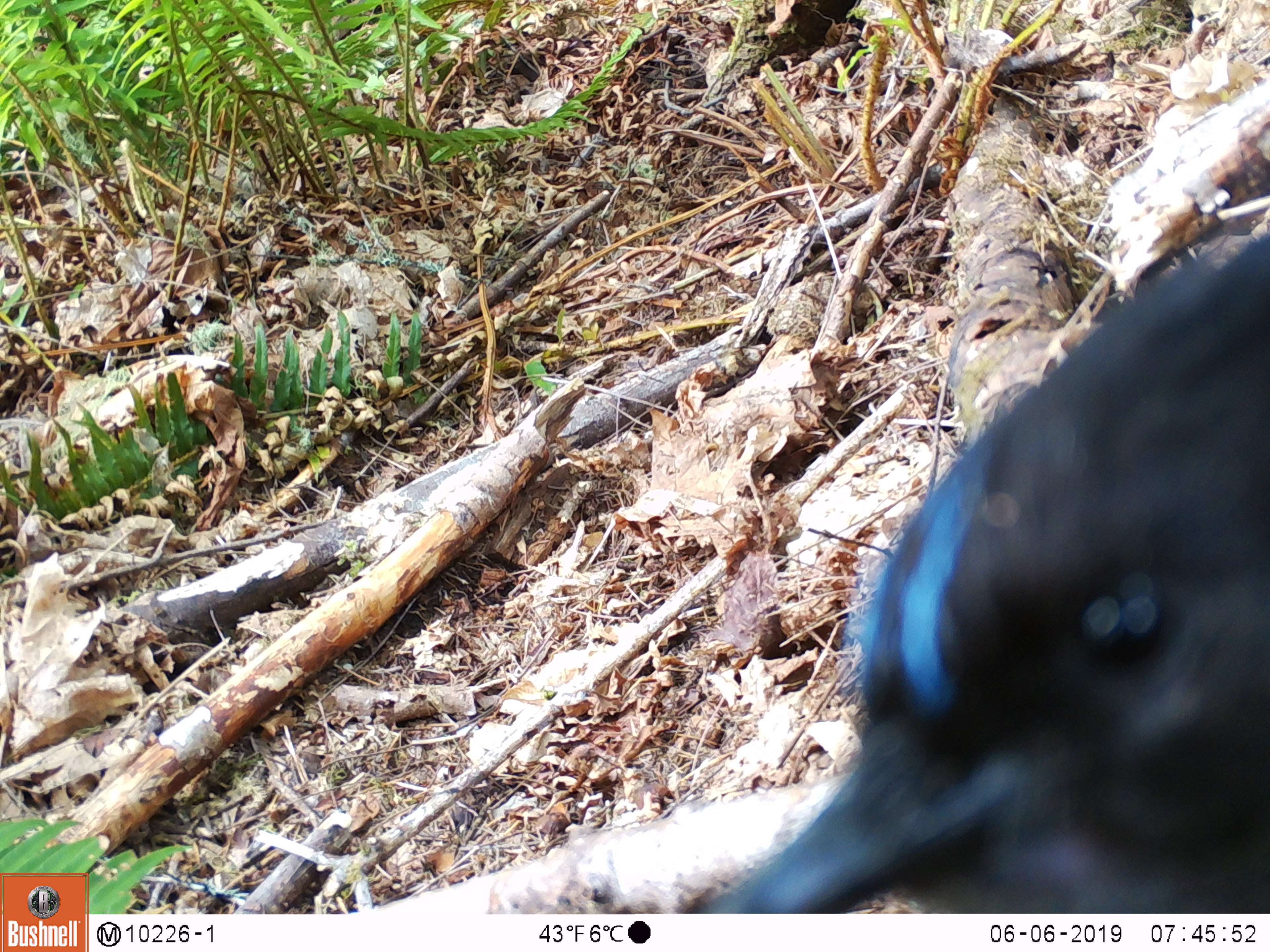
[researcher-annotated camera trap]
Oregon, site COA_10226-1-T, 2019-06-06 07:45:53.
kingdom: Animalia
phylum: Chordata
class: Aves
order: Passeriformes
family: Corvidae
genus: Cyanocitta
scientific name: Cyanocitta stelleri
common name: steller's jay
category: stellers jay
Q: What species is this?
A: Stellers jay (steller's jay) (Cyanocitta stelleri).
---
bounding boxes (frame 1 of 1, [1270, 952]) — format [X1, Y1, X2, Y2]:
stellers jay: [728, 207, 1265, 909]